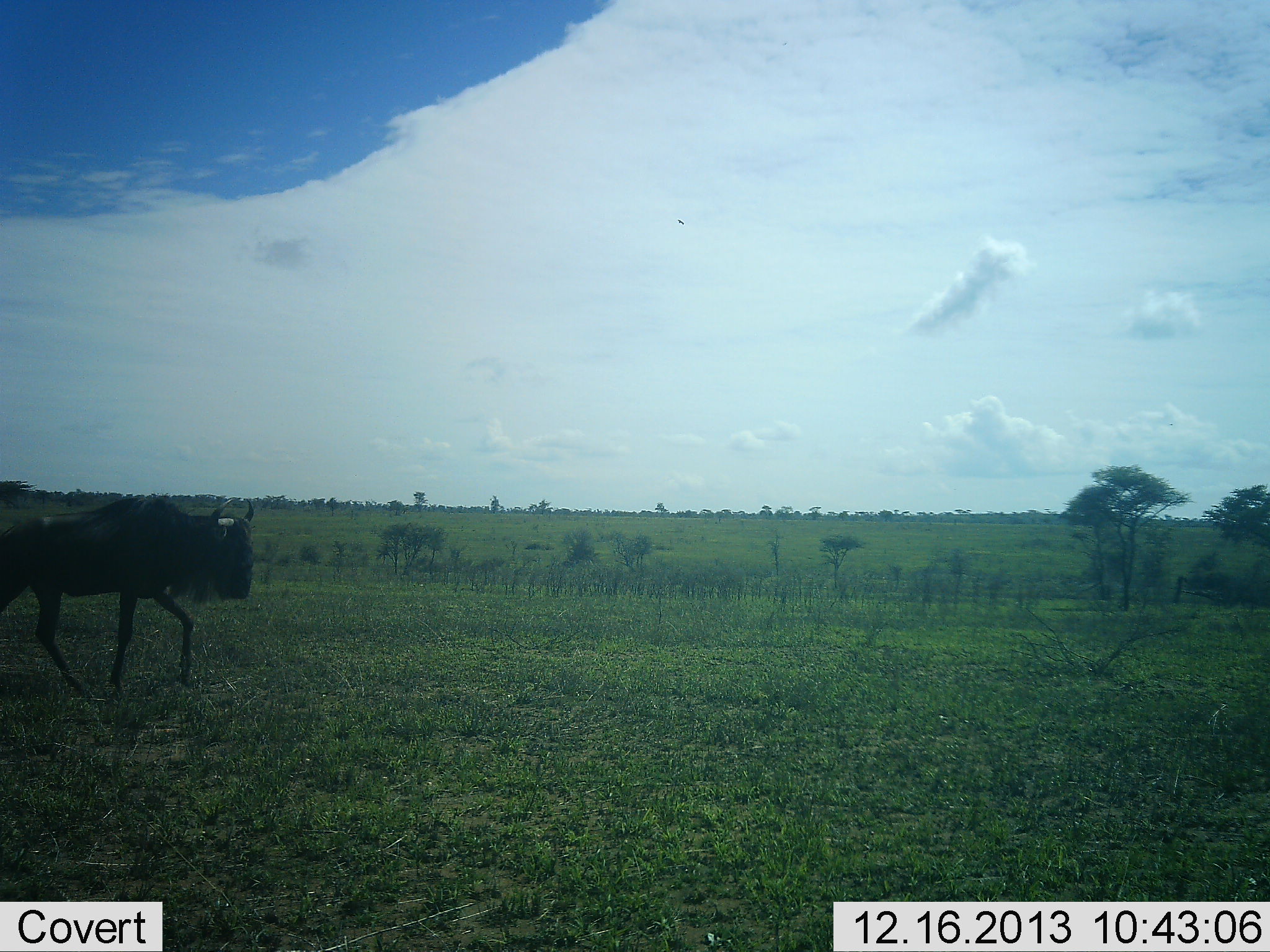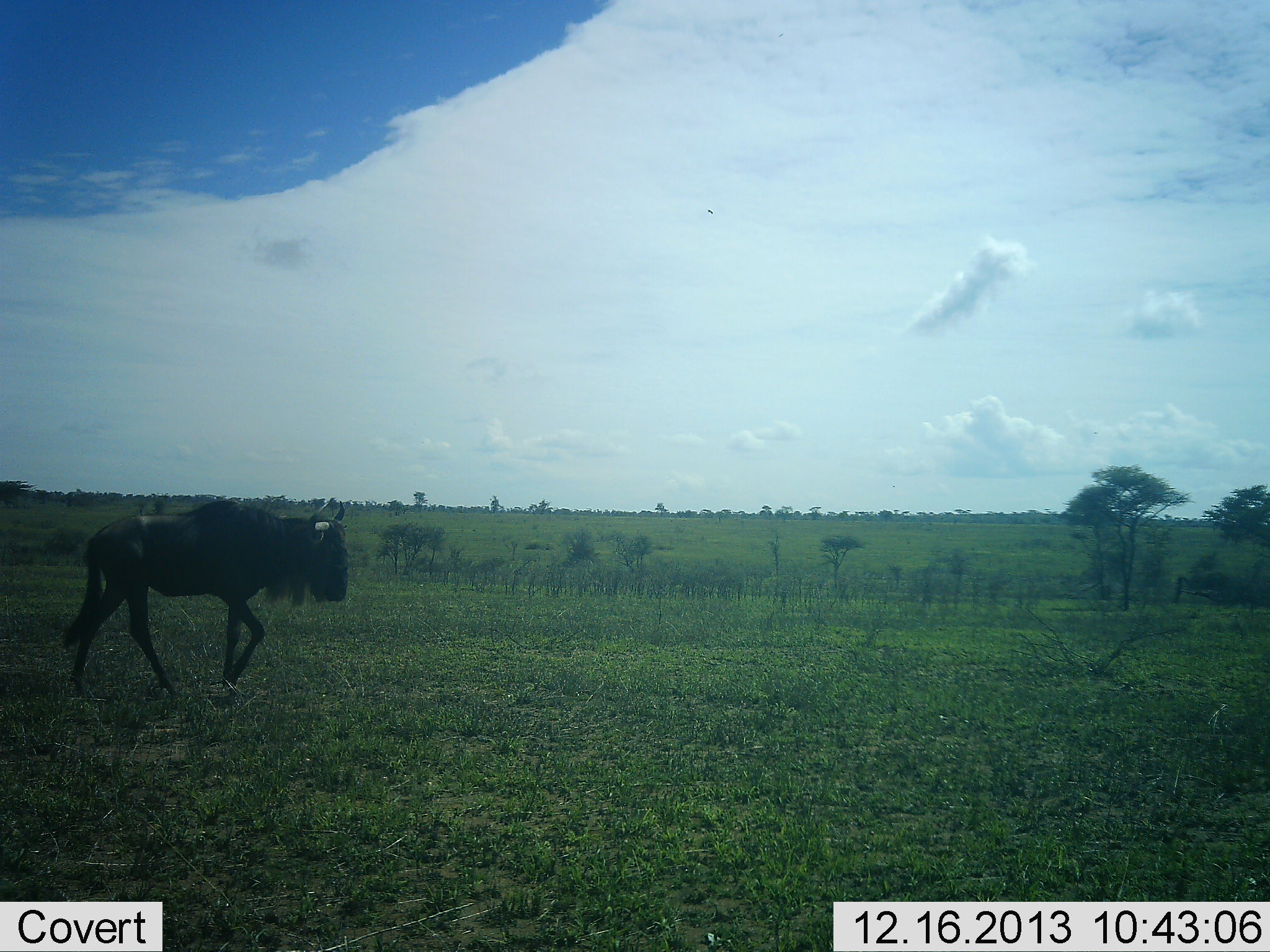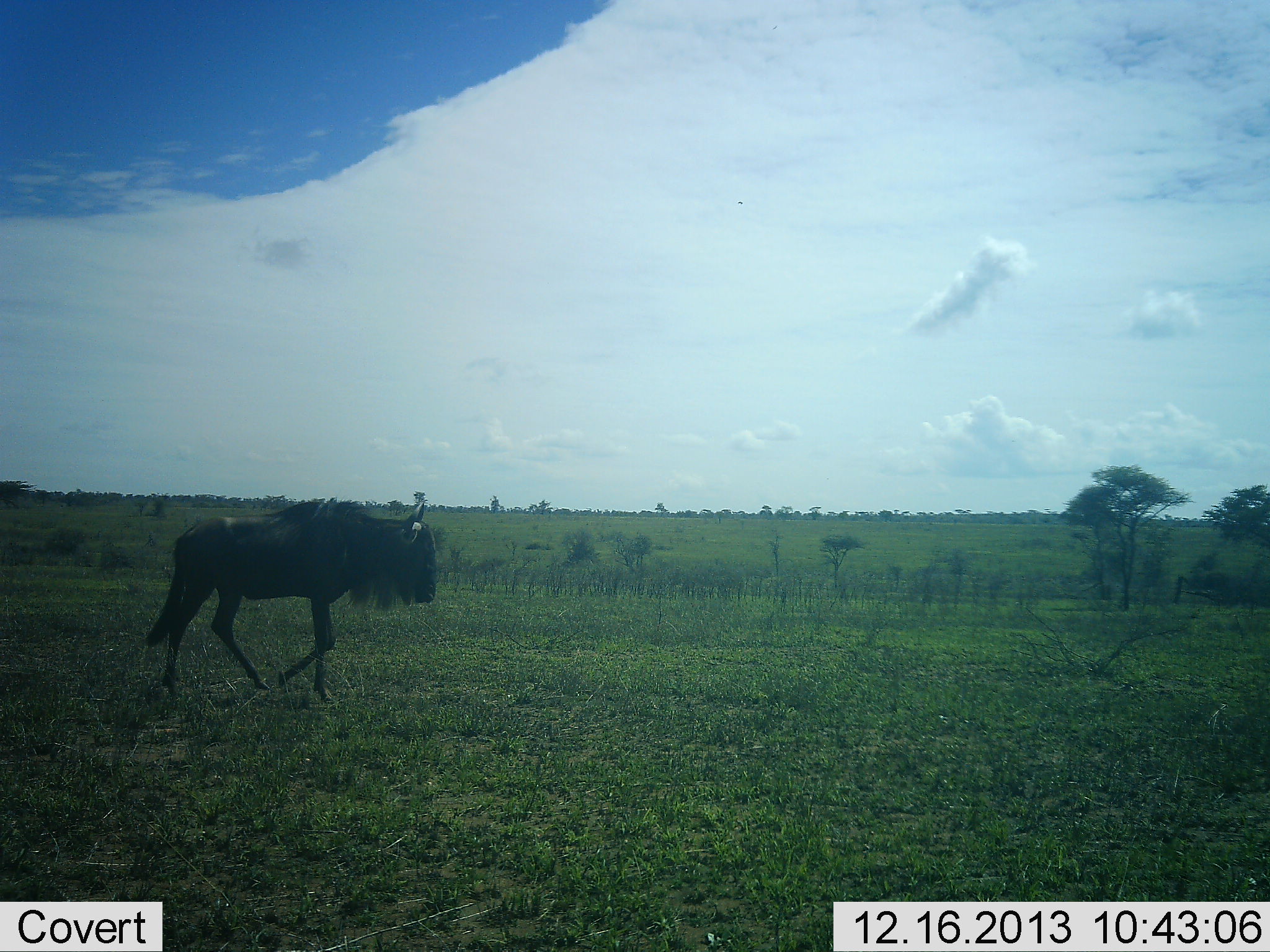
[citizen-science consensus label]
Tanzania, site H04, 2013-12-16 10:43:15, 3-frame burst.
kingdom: Animalia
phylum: Chordata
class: Mammalia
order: Artiodactyla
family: Bovidae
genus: Connochaetes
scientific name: Connochaetes taurinus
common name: blue wildebeest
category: wildebeest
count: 1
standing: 0%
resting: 0%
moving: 100%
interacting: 0%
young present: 0%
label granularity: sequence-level